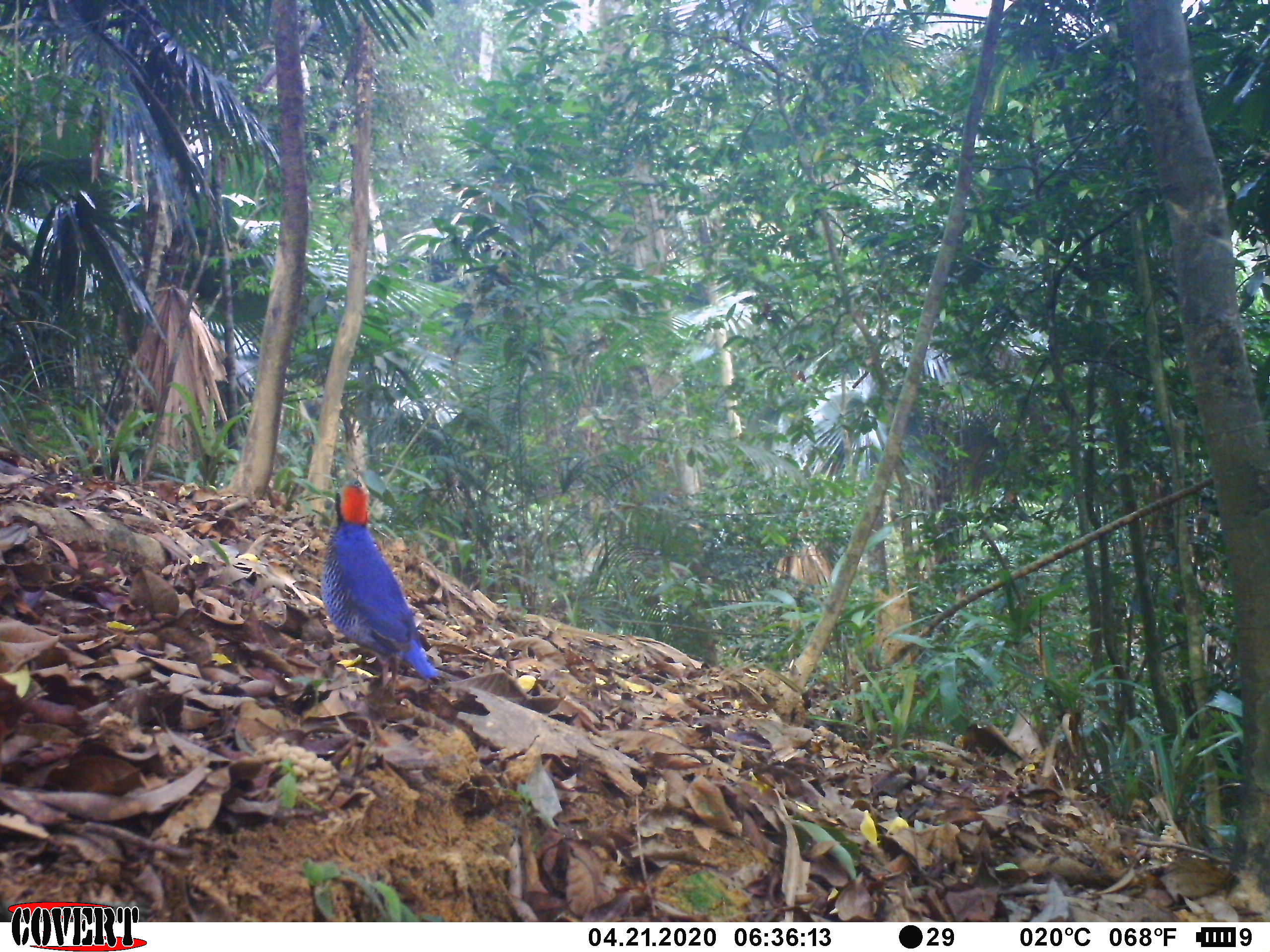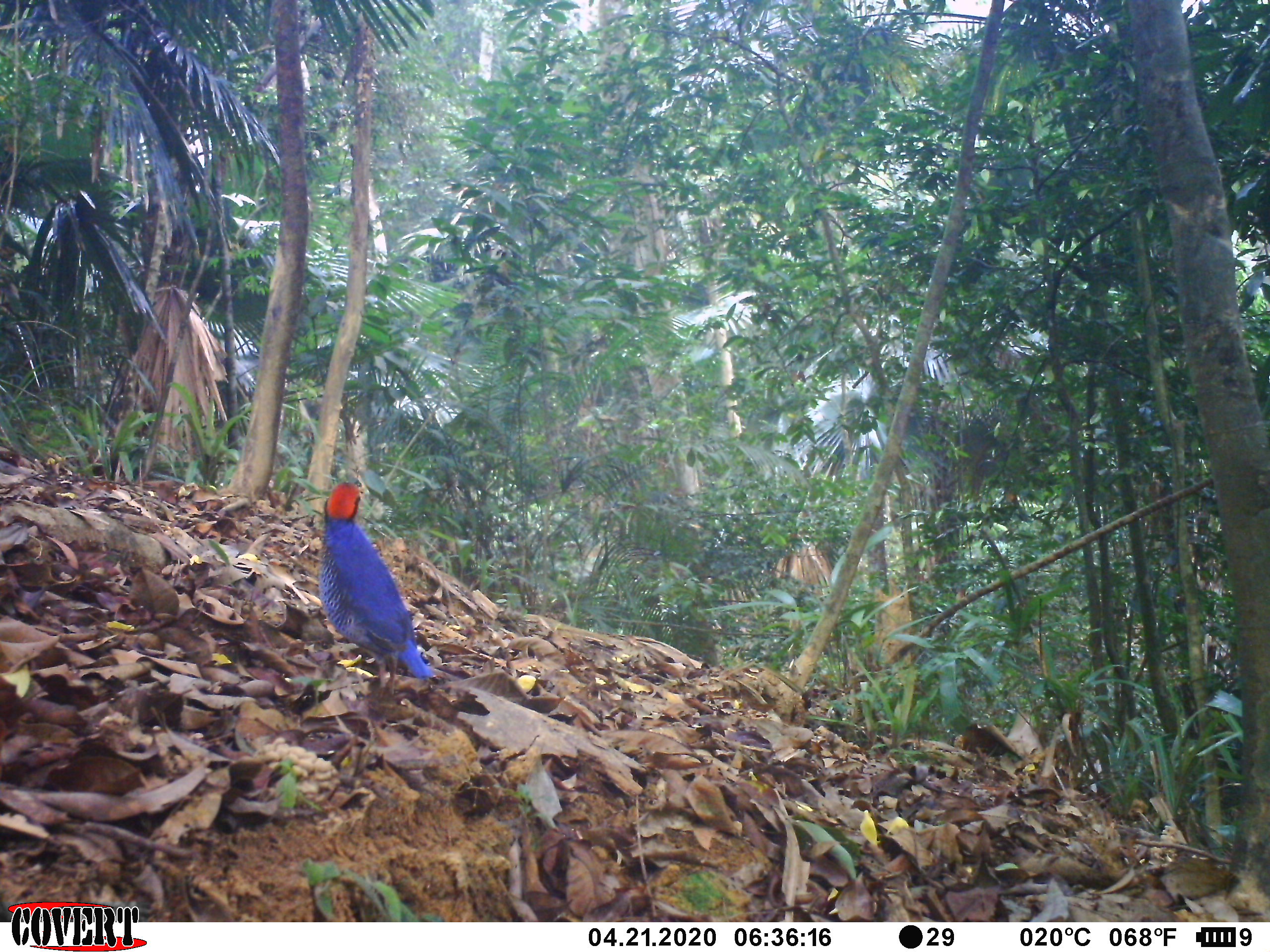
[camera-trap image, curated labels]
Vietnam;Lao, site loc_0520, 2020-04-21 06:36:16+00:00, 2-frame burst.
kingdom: Animalia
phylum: Chordata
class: Aves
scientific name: Aves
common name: bird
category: unidentified bird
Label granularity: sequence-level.